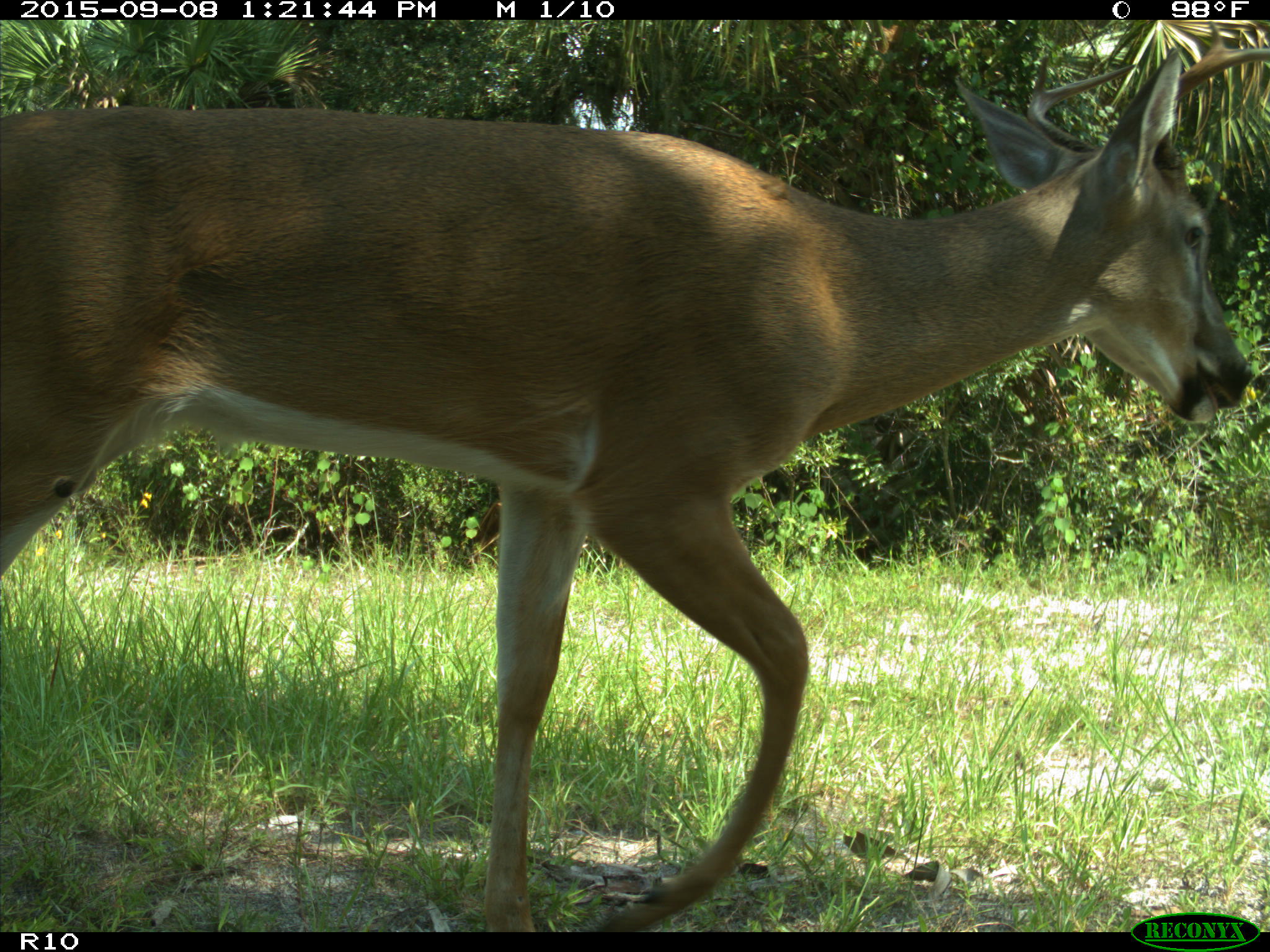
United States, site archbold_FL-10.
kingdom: Animalia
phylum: Chordata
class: Mammalia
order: Artiodactyla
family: Cervidae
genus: Odocoileus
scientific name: Odocoileus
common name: deer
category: unidentified deer